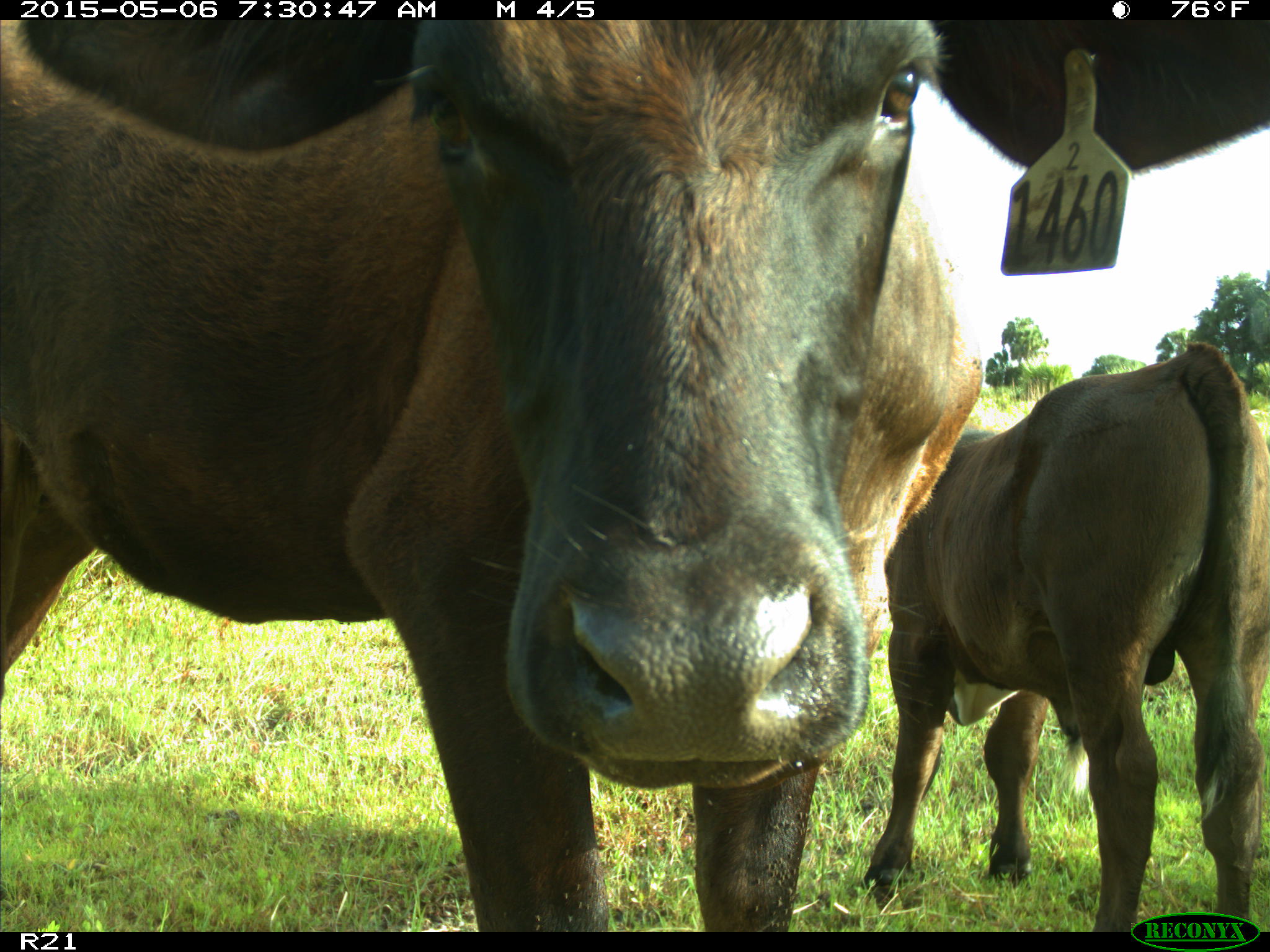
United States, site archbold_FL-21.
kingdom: Animalia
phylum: Chordata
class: Mammalia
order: Artiodactyla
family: Bovidae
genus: Bos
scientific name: Bos taurus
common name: domestic cow